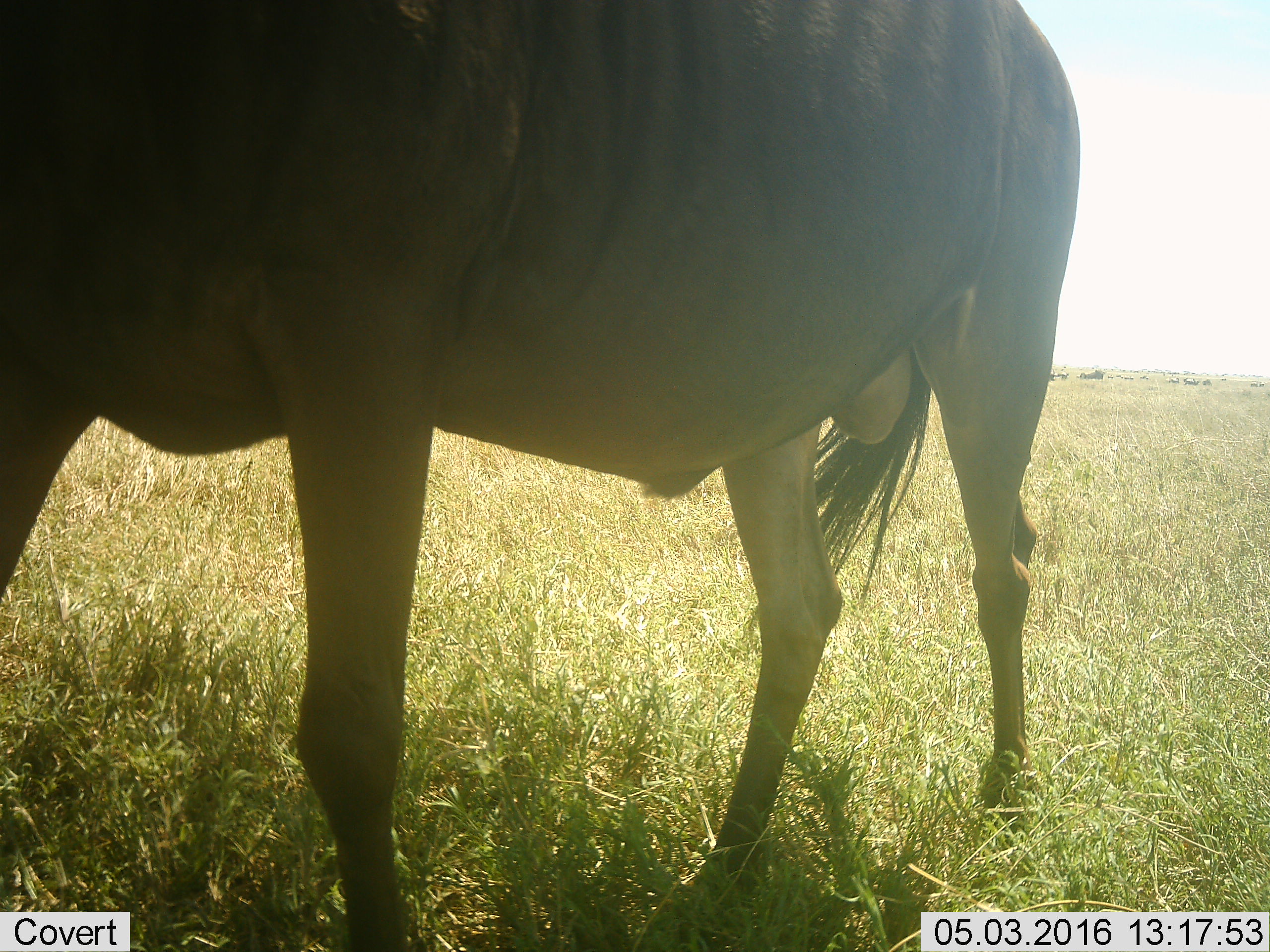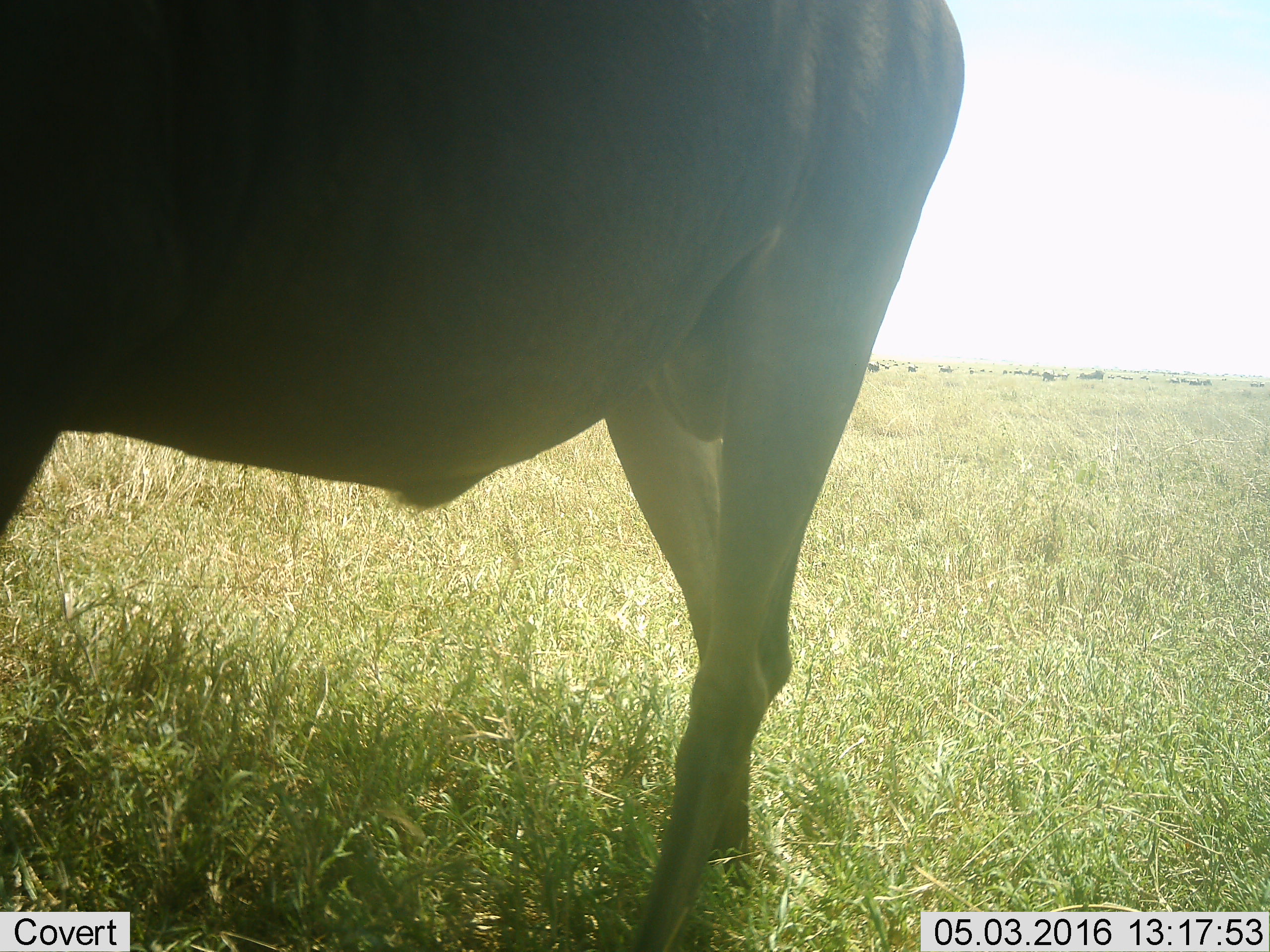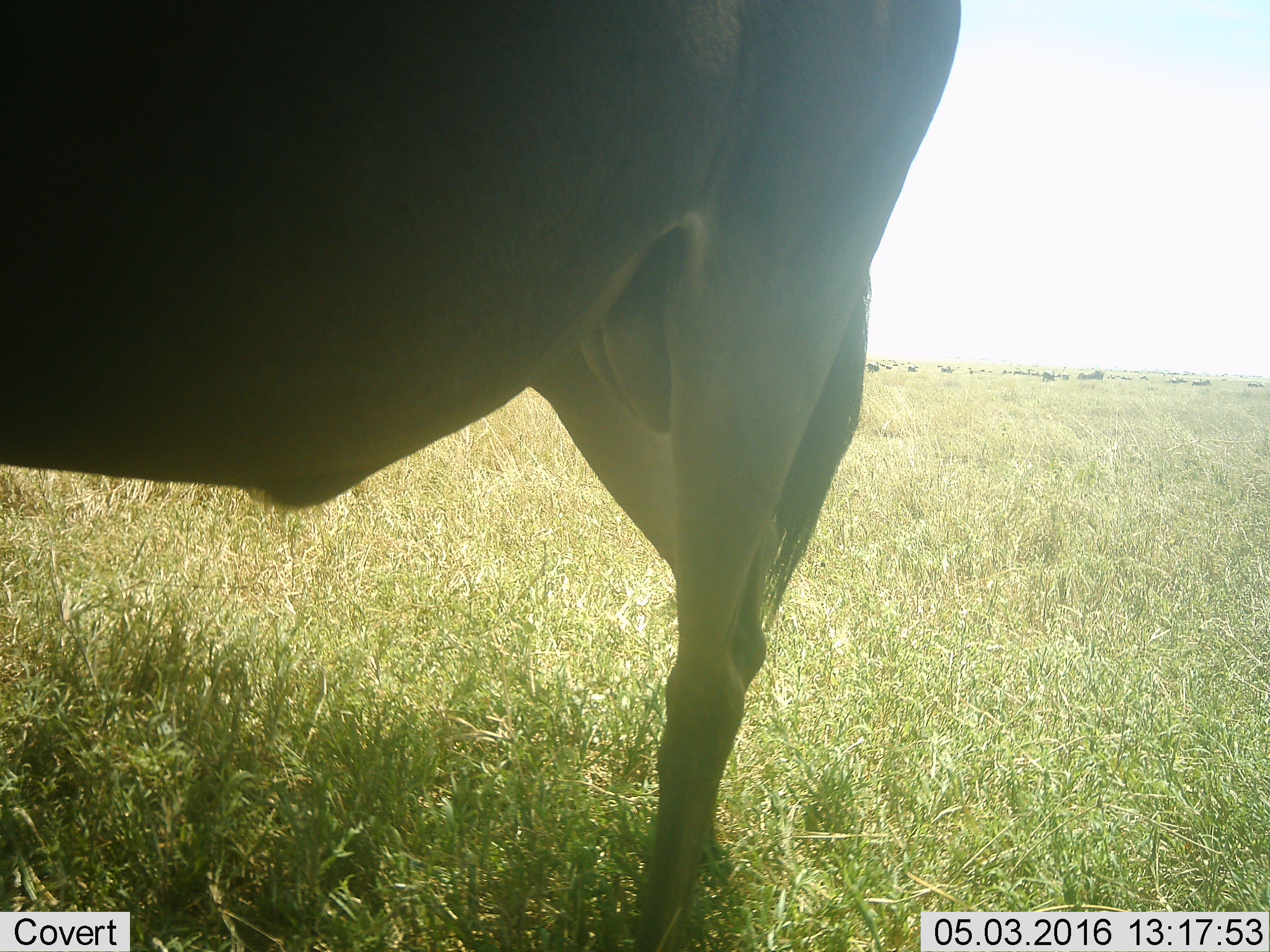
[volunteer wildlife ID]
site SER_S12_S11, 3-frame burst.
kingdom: Animalia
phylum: Chordata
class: Mammalia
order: Artiodactyla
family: Bovidae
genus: Connochaetes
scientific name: Connochaetes taurinus taurinus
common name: blue wildebeest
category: wildebeestblue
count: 1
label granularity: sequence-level